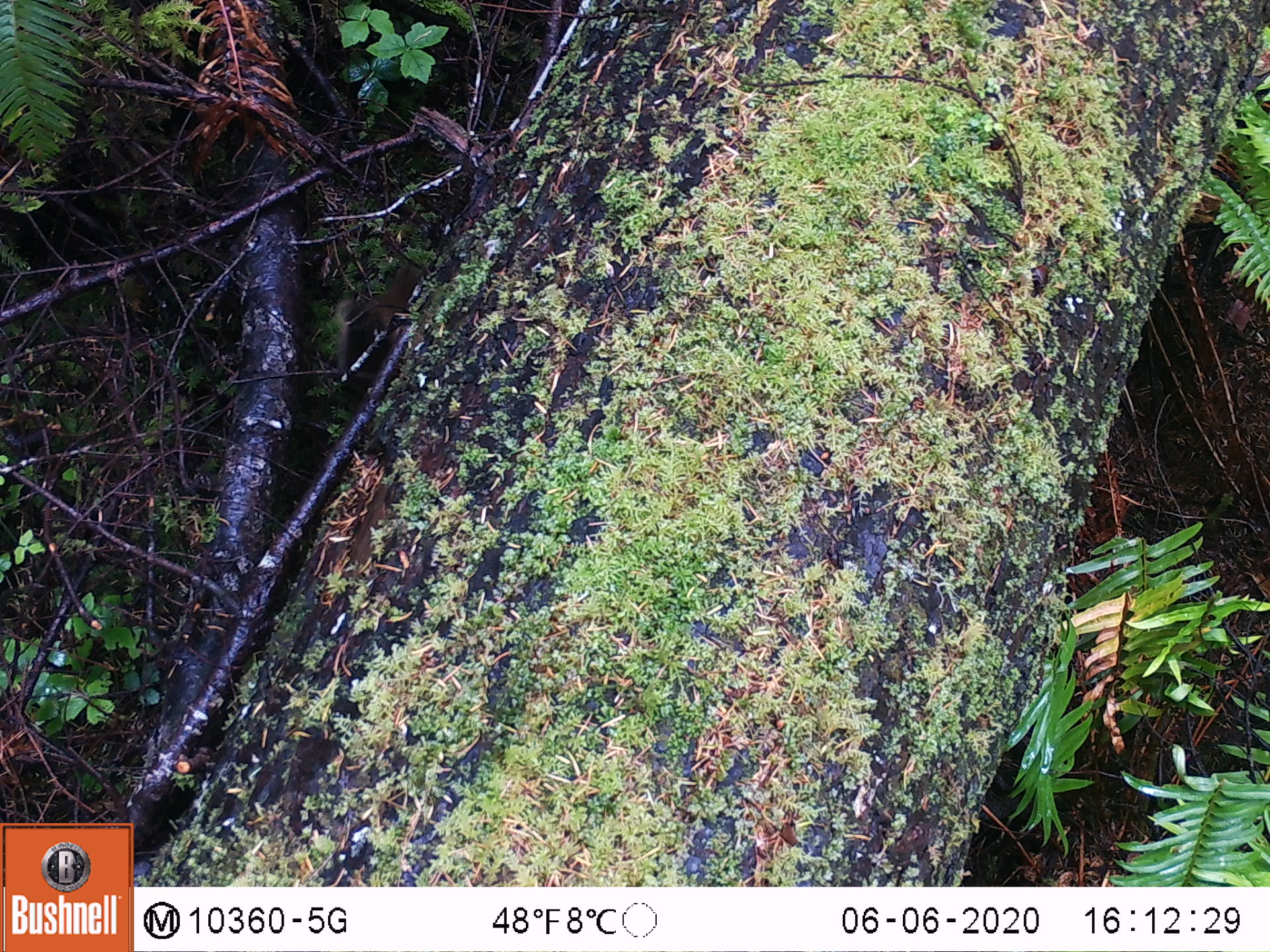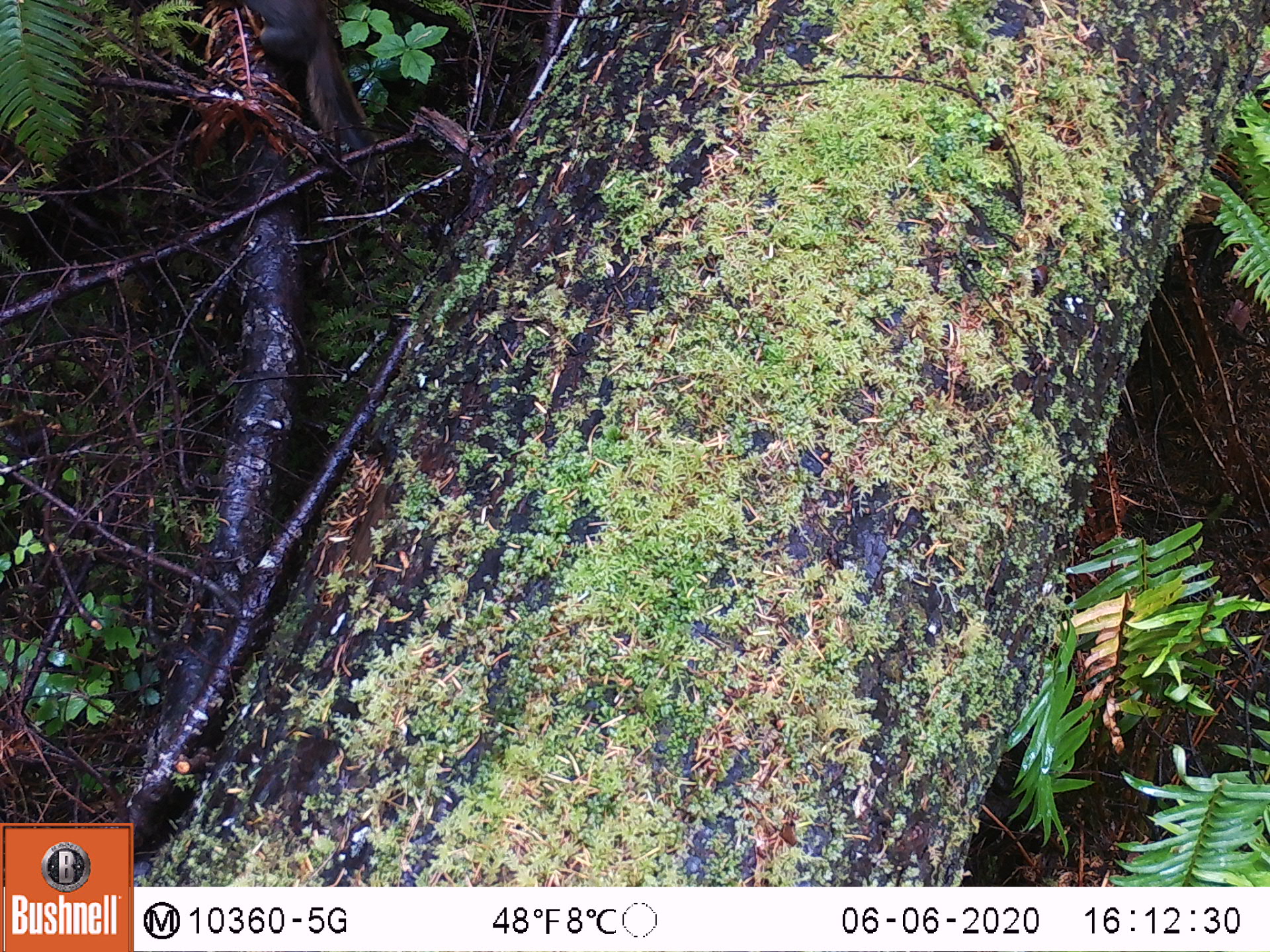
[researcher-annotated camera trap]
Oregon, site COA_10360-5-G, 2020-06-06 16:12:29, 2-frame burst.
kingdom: Animalia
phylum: Chordata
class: Mammalia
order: Rodentia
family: Sciuridae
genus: Tamiasciurus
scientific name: Tamiasciurus douglasii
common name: douglas squirrel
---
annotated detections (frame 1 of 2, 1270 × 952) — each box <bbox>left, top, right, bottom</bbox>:
douglas squirrel: <bbox>312, 265, 424, 436</bbox>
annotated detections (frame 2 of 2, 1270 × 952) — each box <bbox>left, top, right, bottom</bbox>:
douglas squirrel: <bbox>250, 0, 374, 161</bbox>